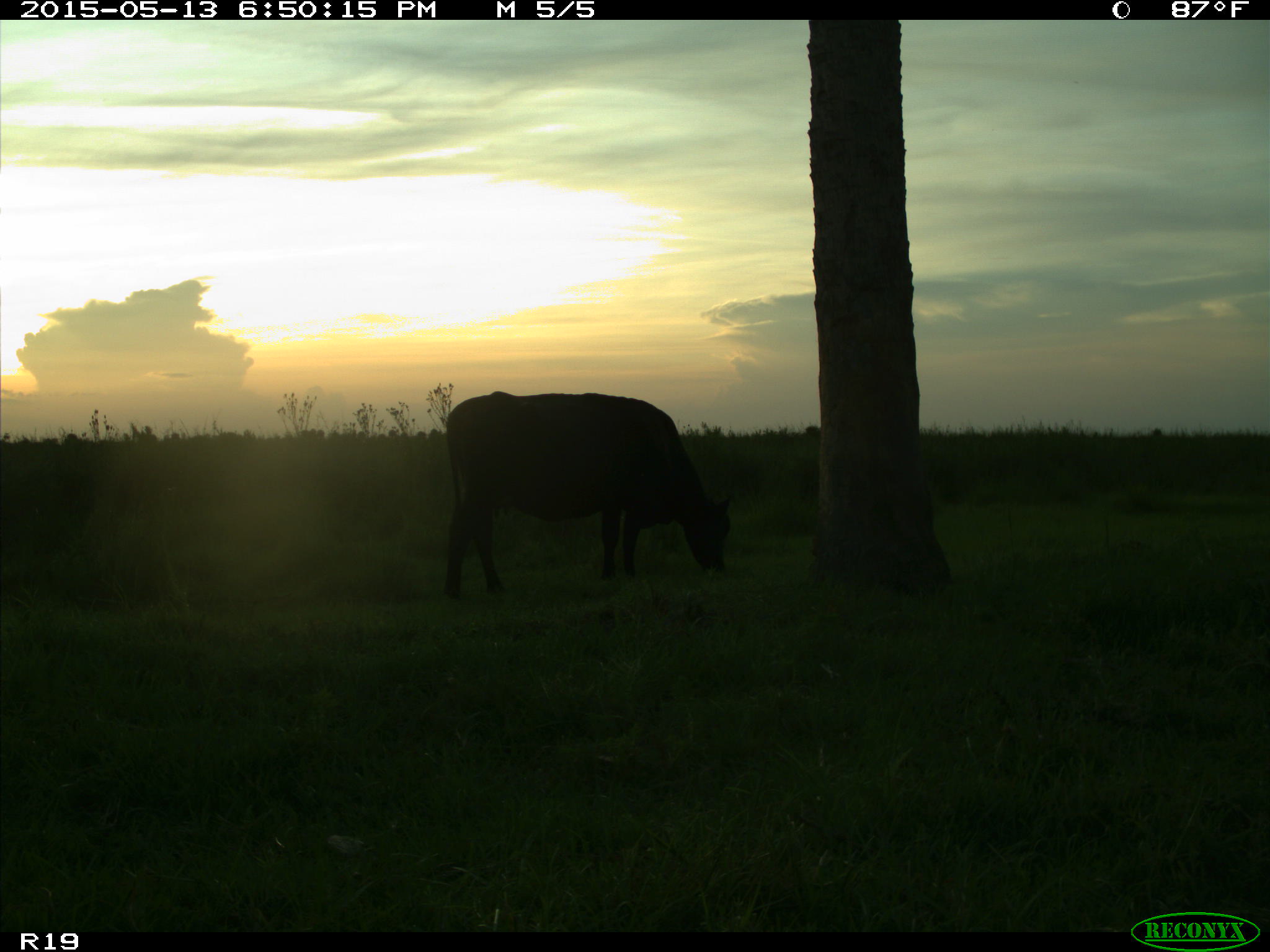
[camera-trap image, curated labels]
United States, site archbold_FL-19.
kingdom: Animalia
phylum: Chordata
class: Mammalia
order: Artiodactyla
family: Bovidae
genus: Bos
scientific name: Bos taurus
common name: domestic cow